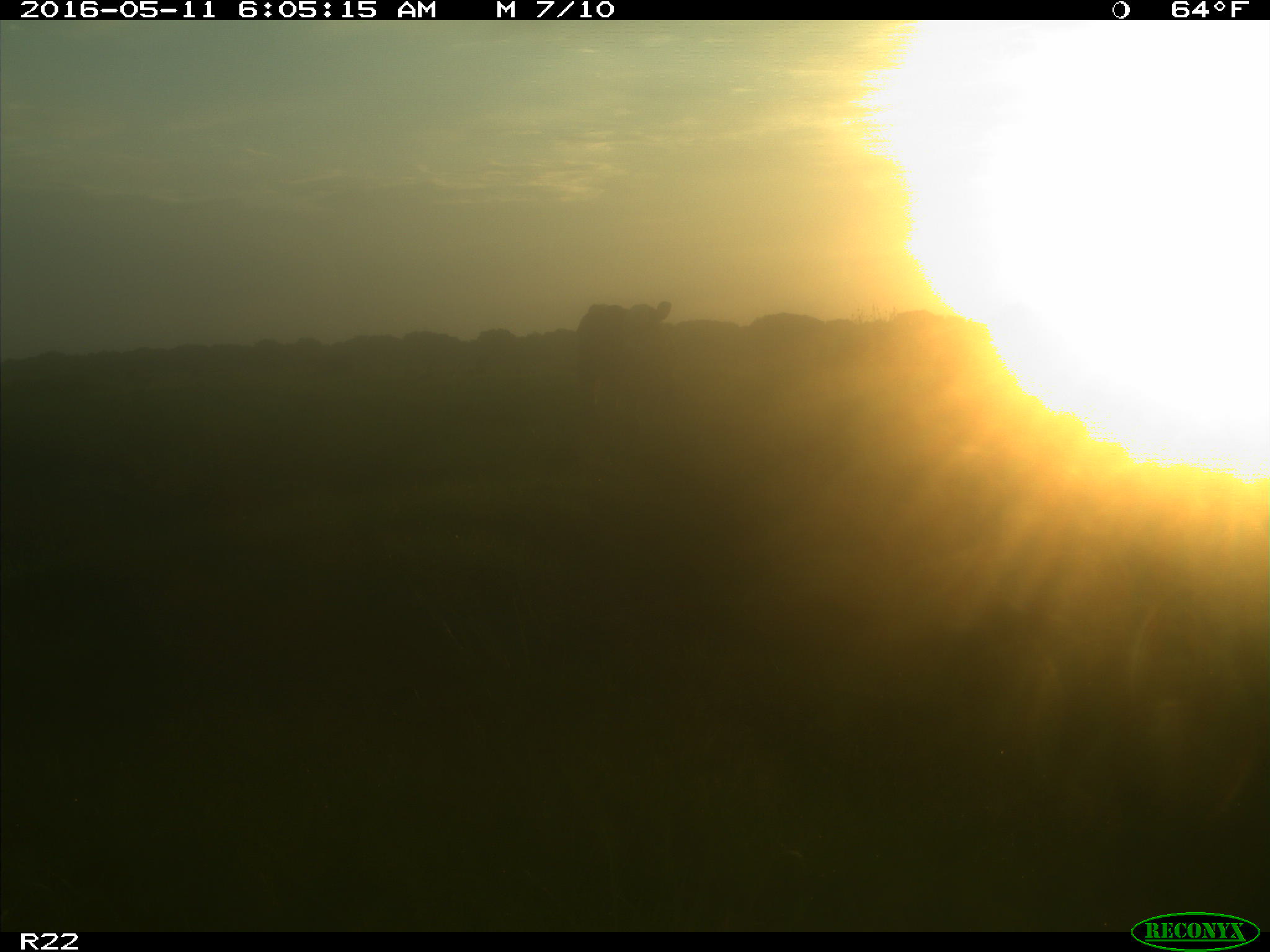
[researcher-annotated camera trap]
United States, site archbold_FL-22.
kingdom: Animalia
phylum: Chordata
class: Mammalia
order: Artiodactyla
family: Bovidae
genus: Bos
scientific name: Bos taurus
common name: domestic cow